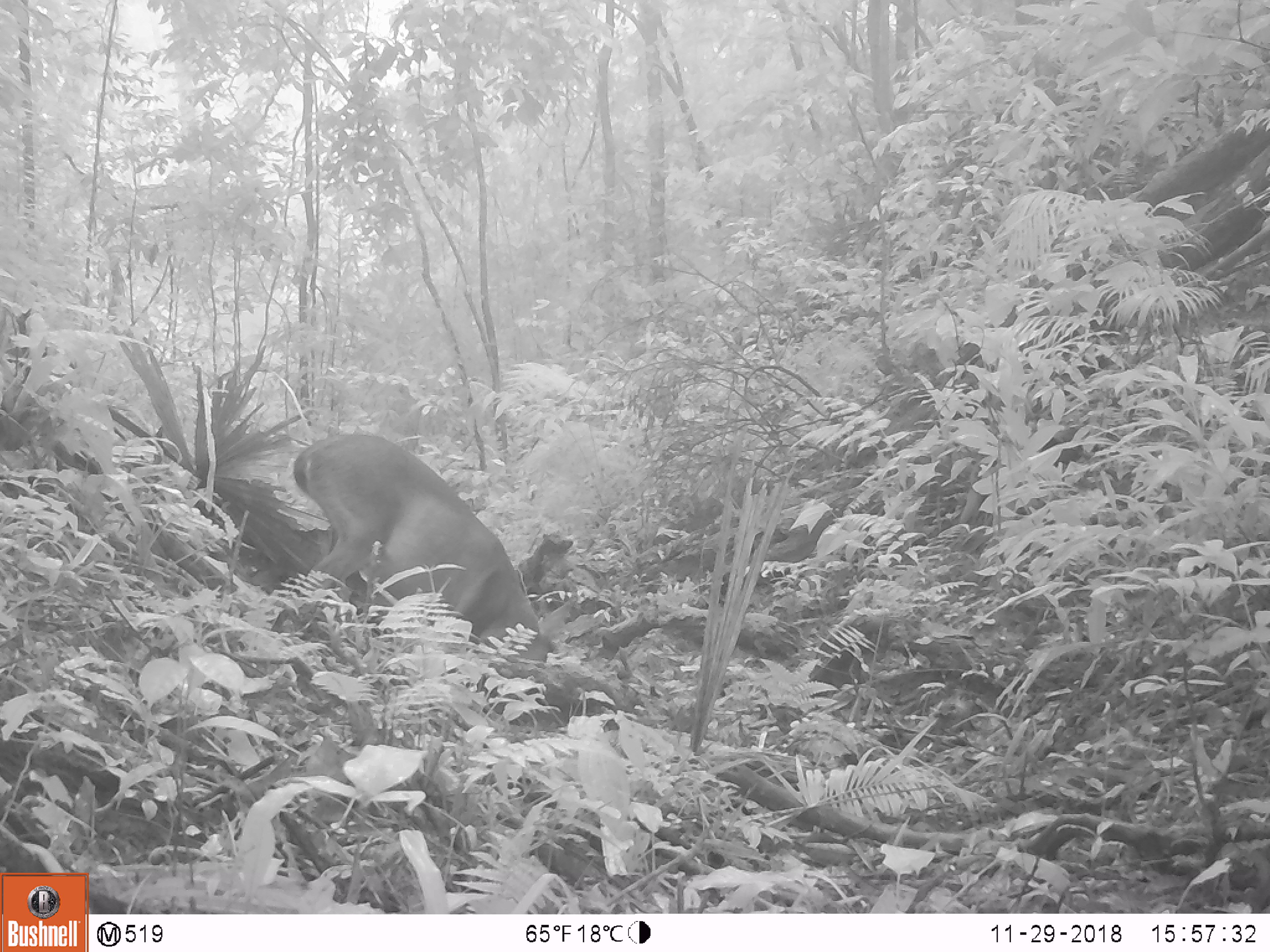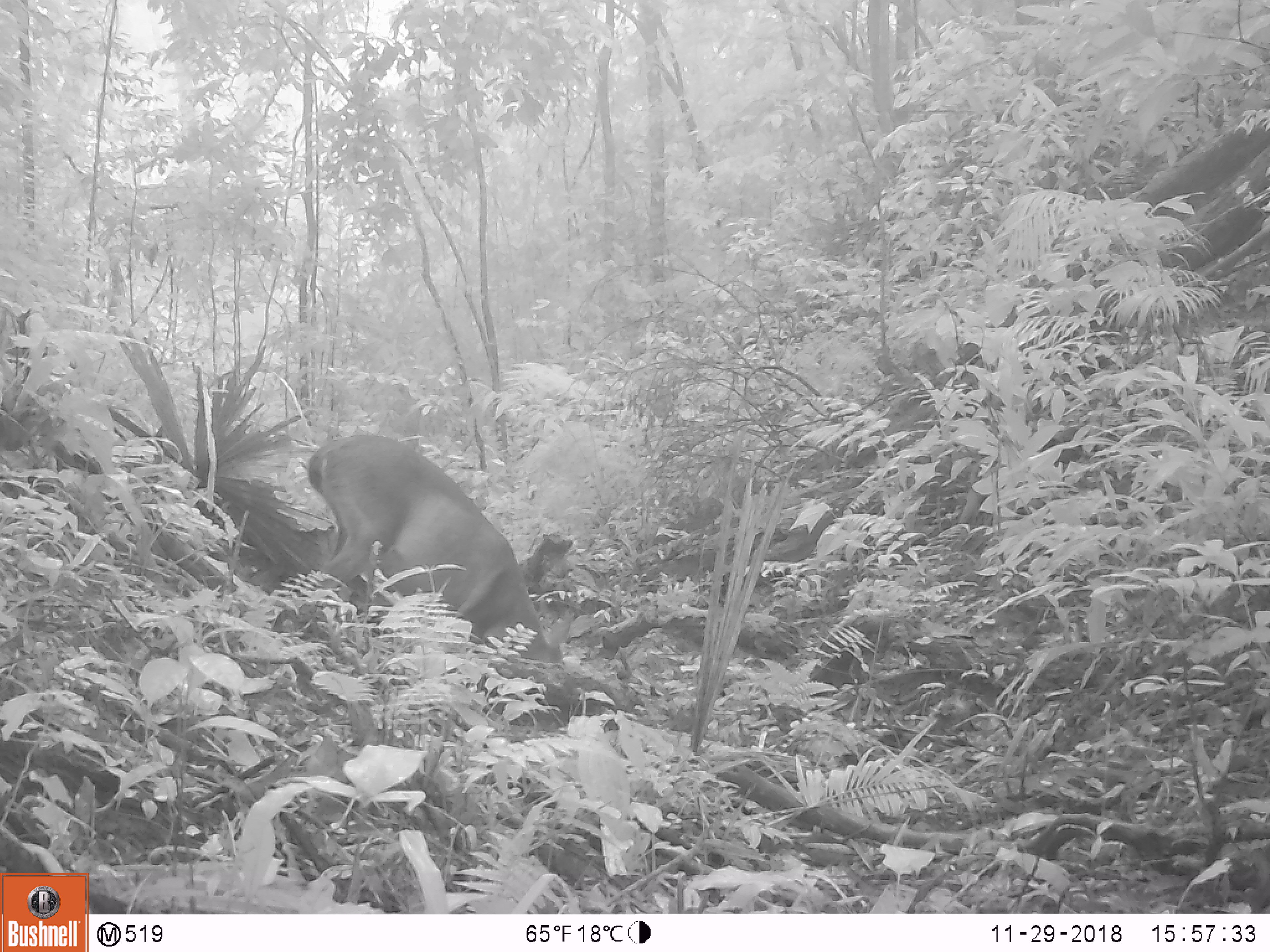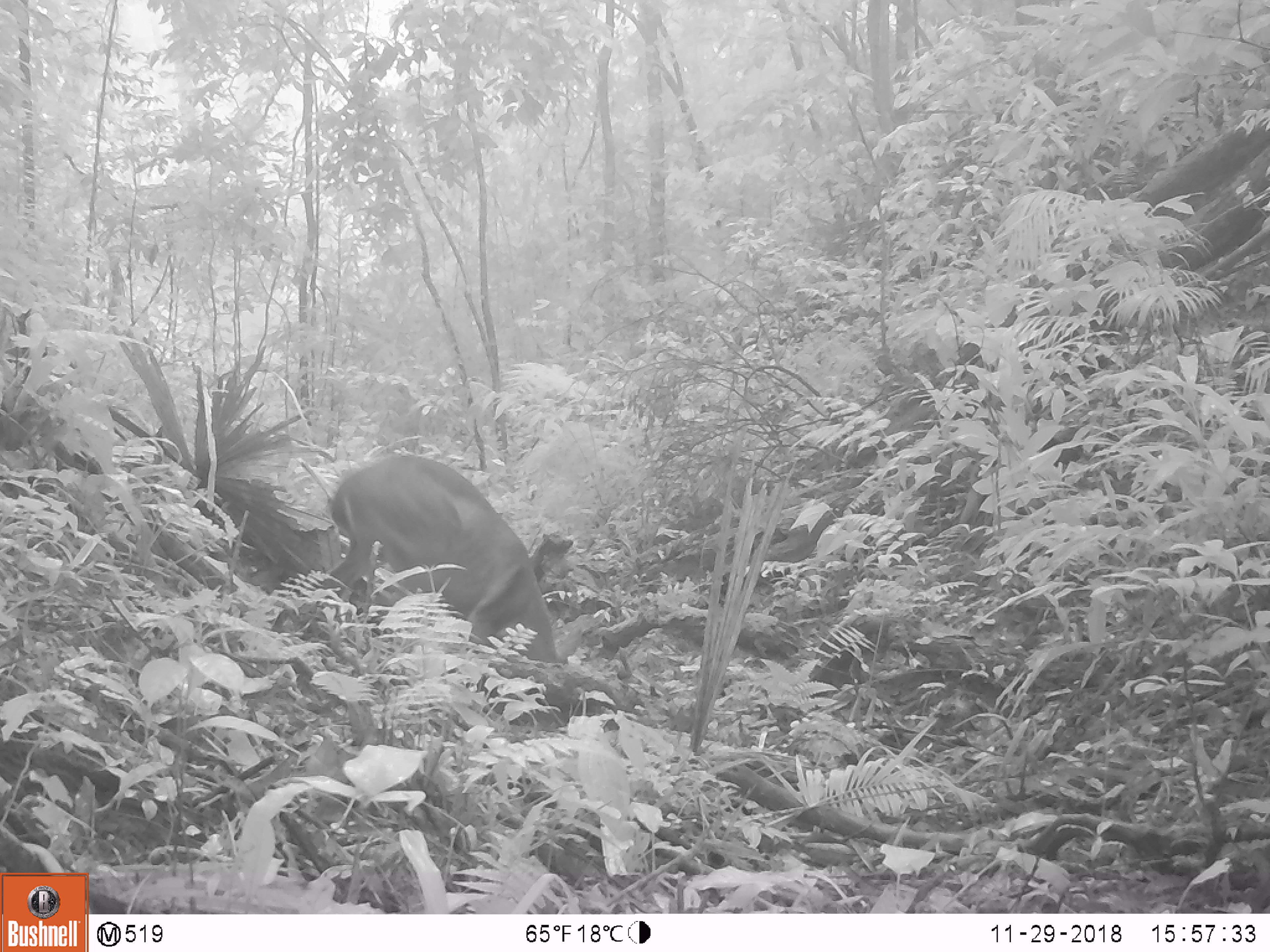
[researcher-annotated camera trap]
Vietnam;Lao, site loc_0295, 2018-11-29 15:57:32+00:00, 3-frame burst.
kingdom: Animalia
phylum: Chordata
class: Mammalia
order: Artiodactyla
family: Cervidae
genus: Muntiacus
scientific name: Muntiacus vuquangensis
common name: large-antlered muntjac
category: large antlered muntjac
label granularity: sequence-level